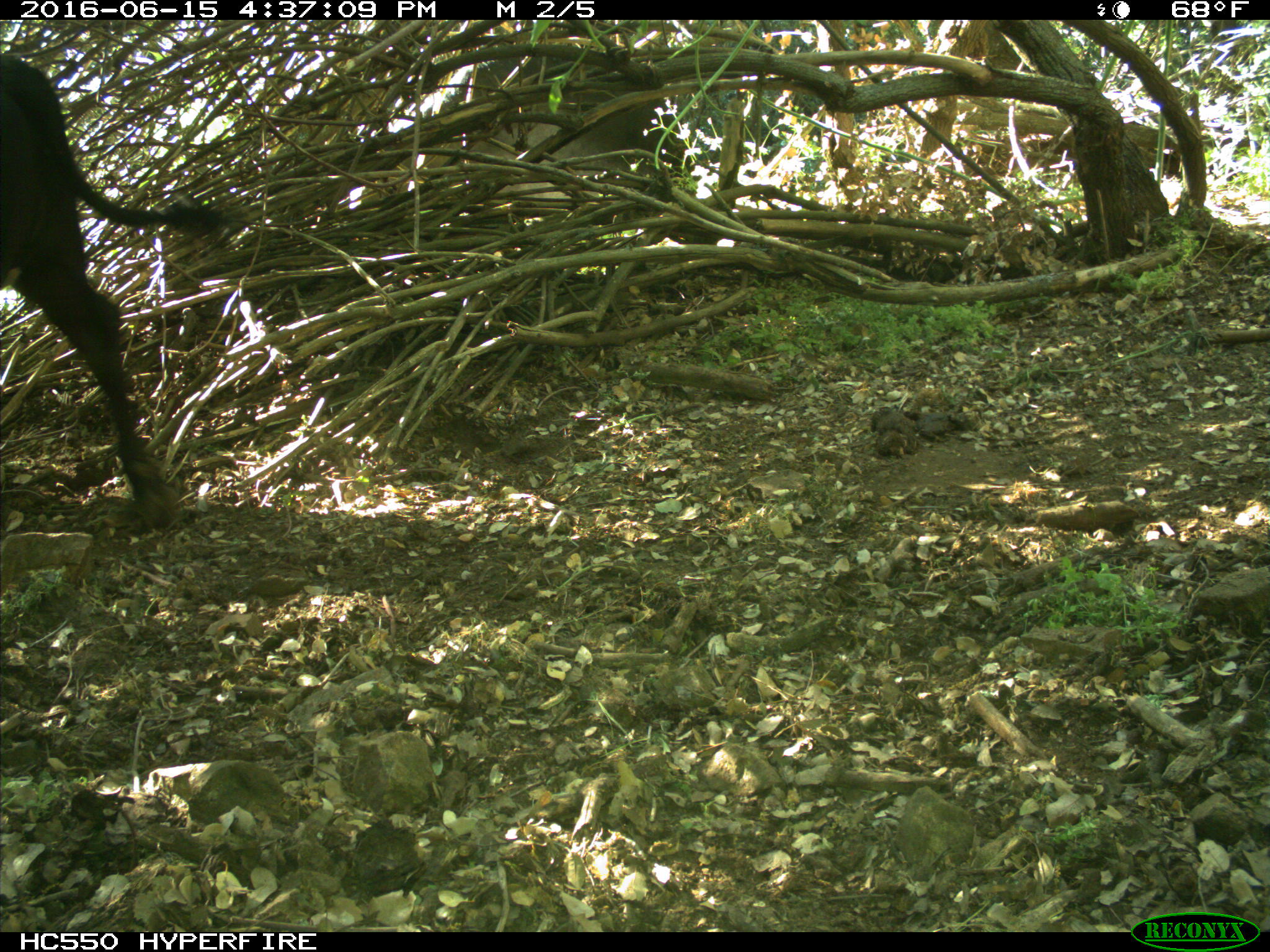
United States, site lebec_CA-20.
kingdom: Animalia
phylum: Chordata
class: Mammalia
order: Artiodactyla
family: Bovidae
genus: Bos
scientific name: Bos taurus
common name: domestic cow